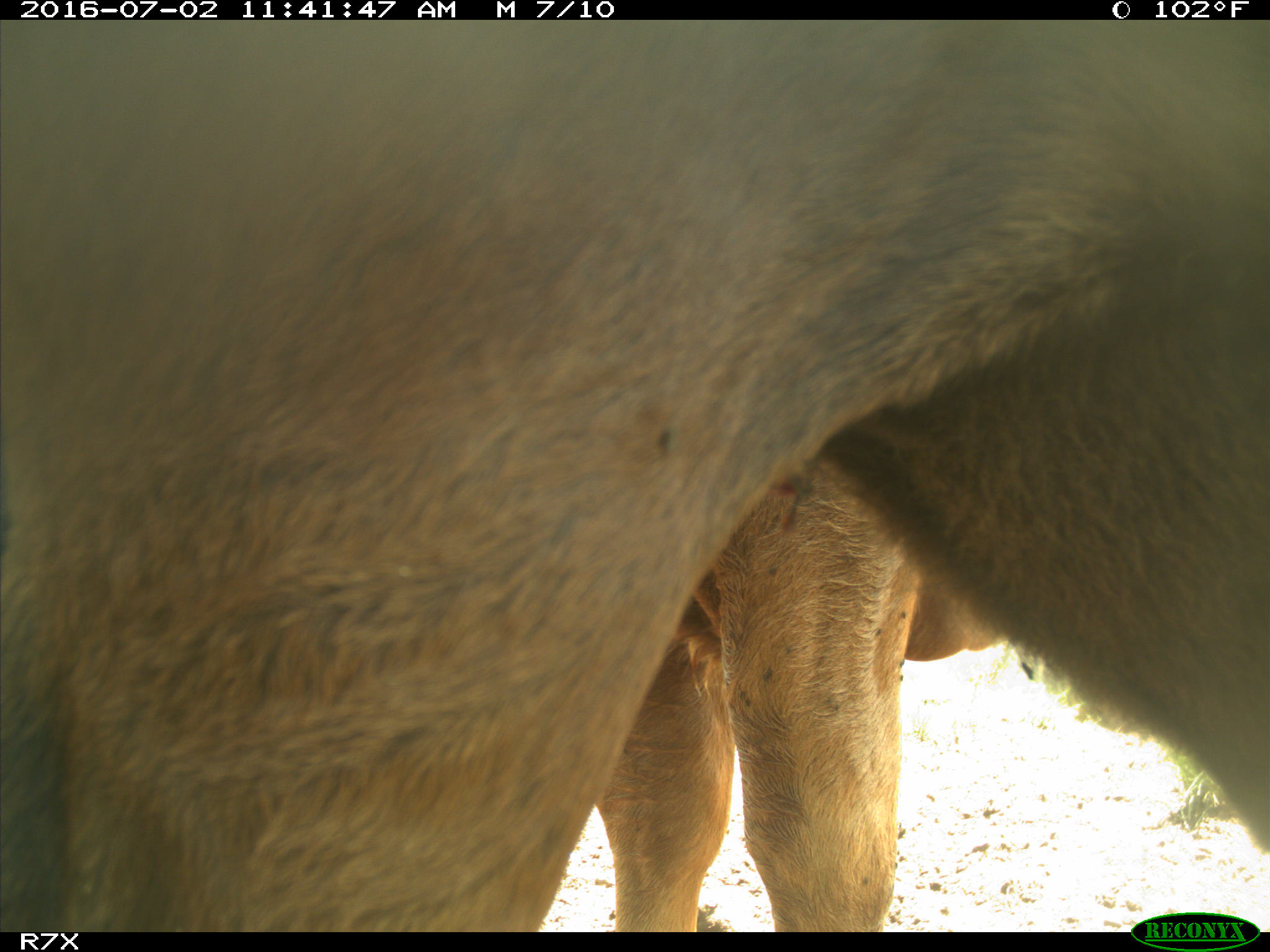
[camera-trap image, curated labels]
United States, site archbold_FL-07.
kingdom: Animalia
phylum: Chordata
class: Mammalia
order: Artiodactyla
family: Bovidae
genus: Bos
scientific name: Bos taurus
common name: domestic cow